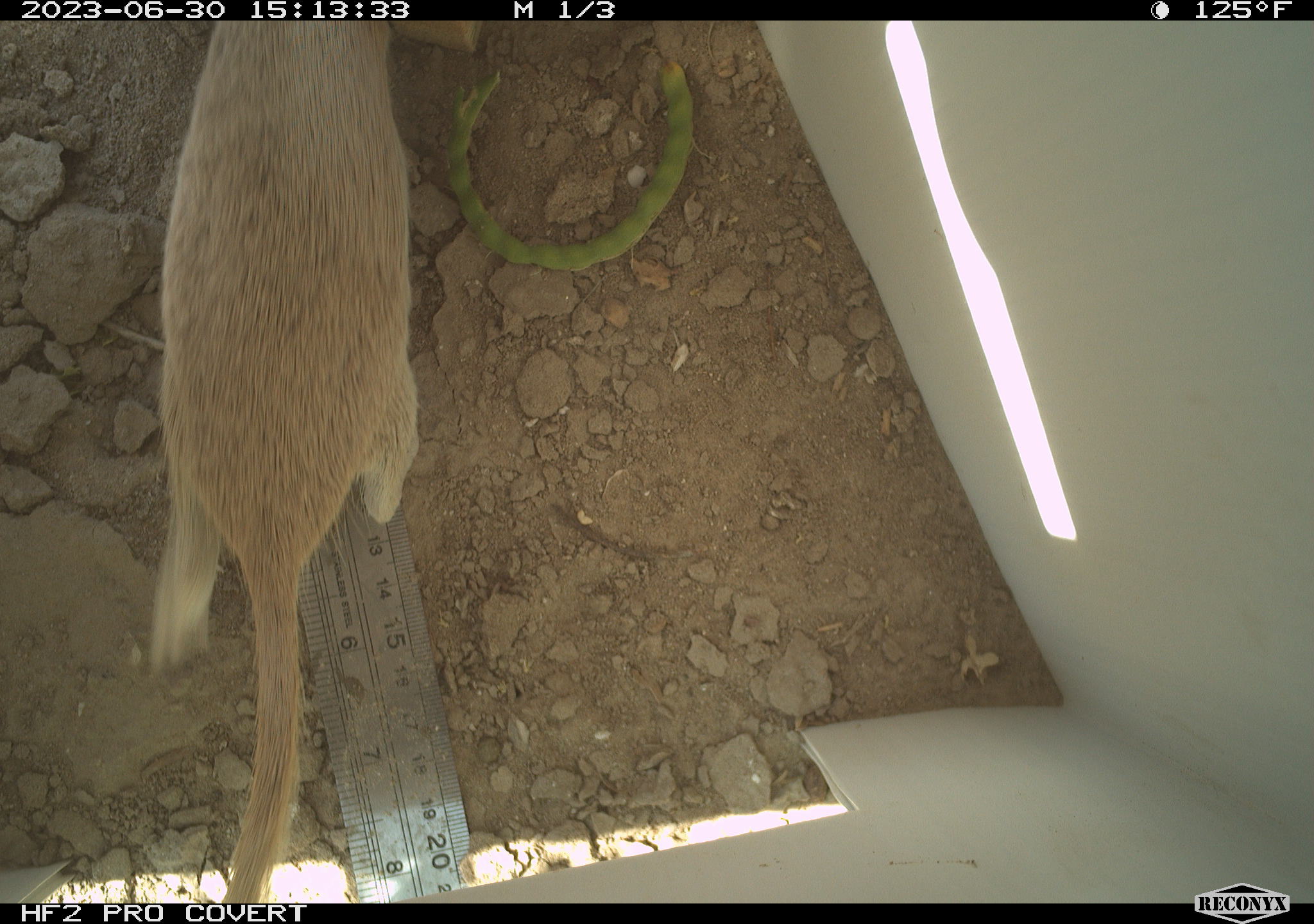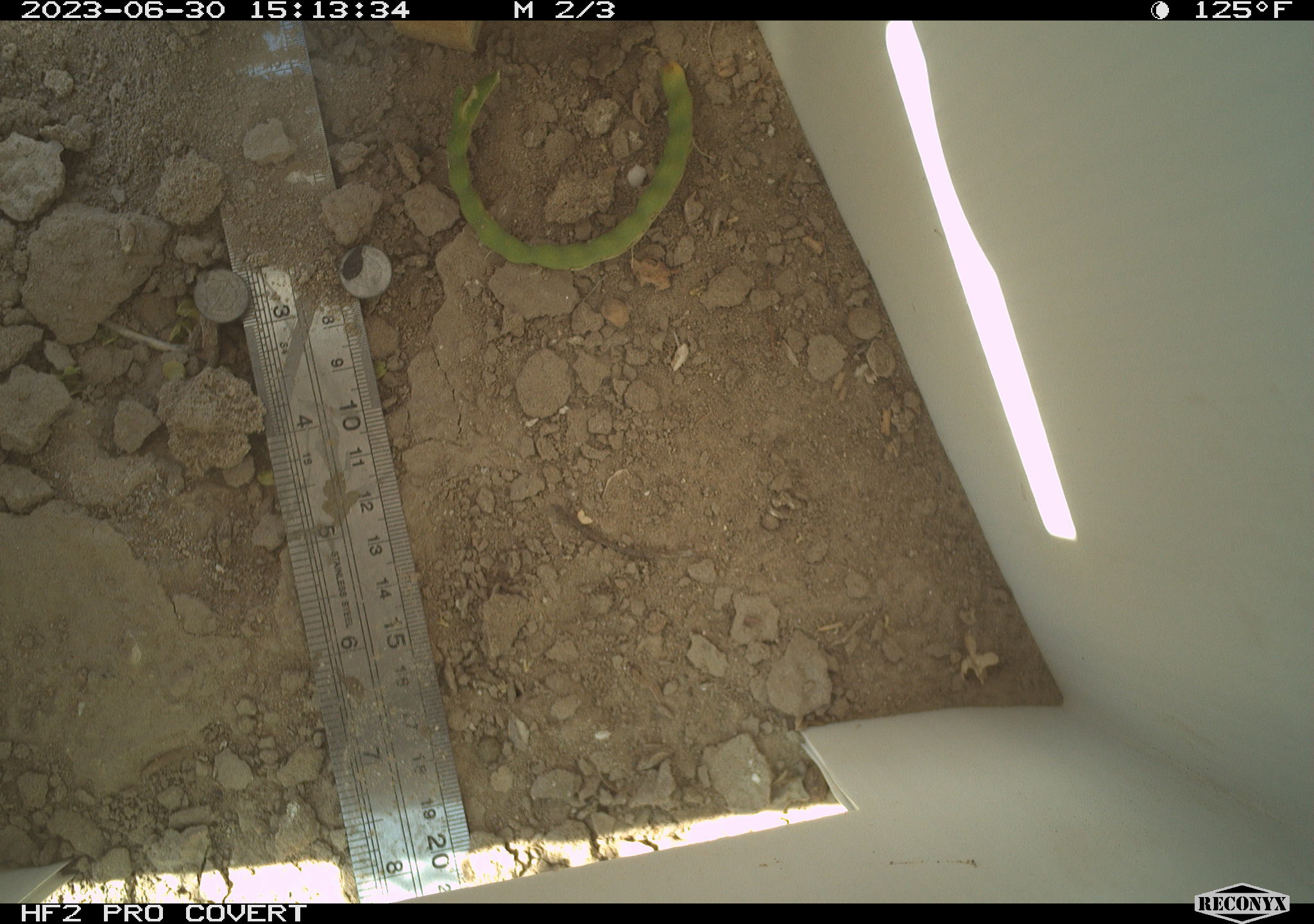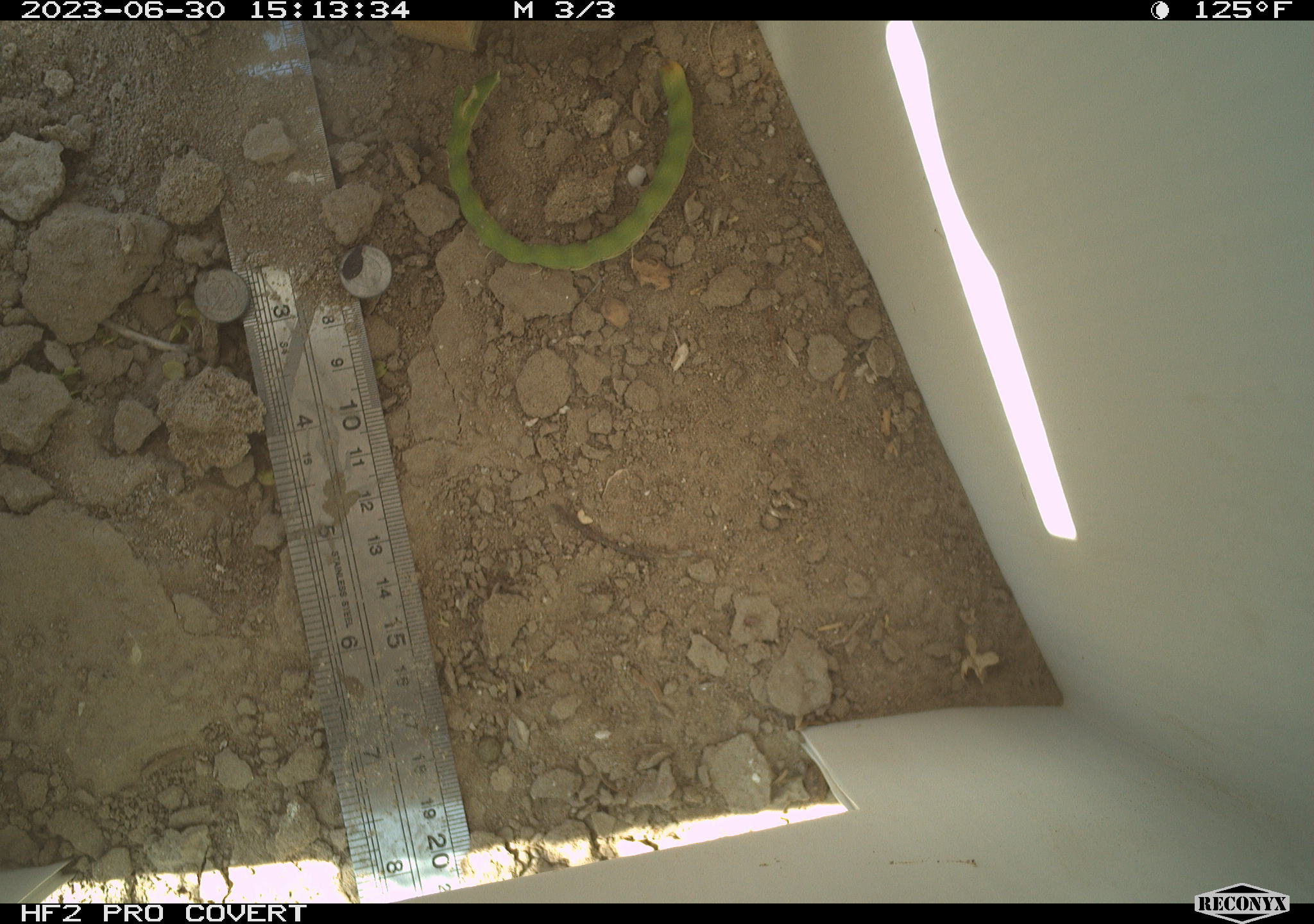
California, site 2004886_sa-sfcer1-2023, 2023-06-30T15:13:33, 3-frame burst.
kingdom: Animalia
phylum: Chordata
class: Mammalia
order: Rodentia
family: Sciuridae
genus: Xerospermophilus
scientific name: Xerospermophilus tereticaudus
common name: round-tailed ground squirrel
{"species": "round-tailed ground squirrel (Xerospermophilus tereticaudus)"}